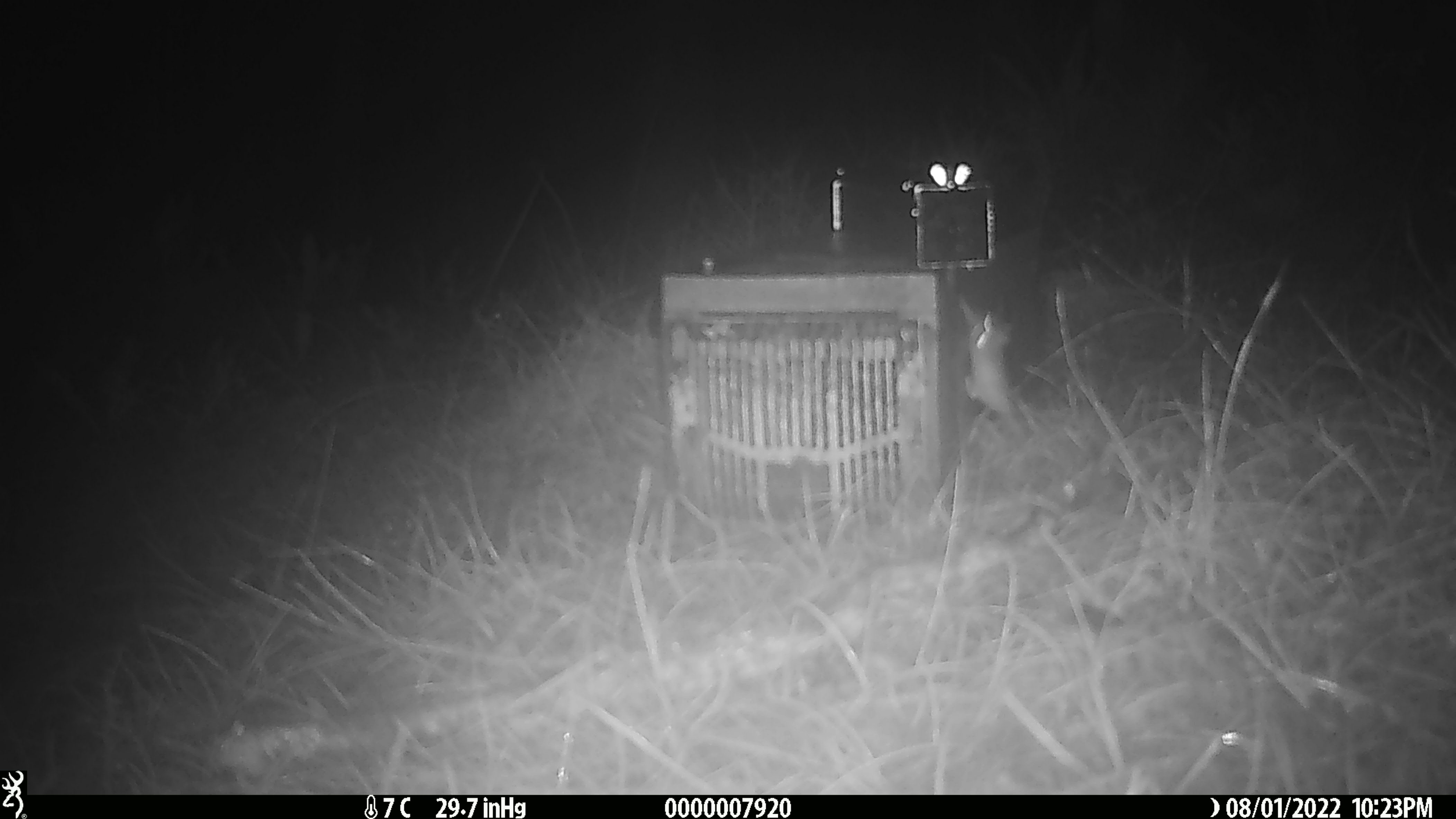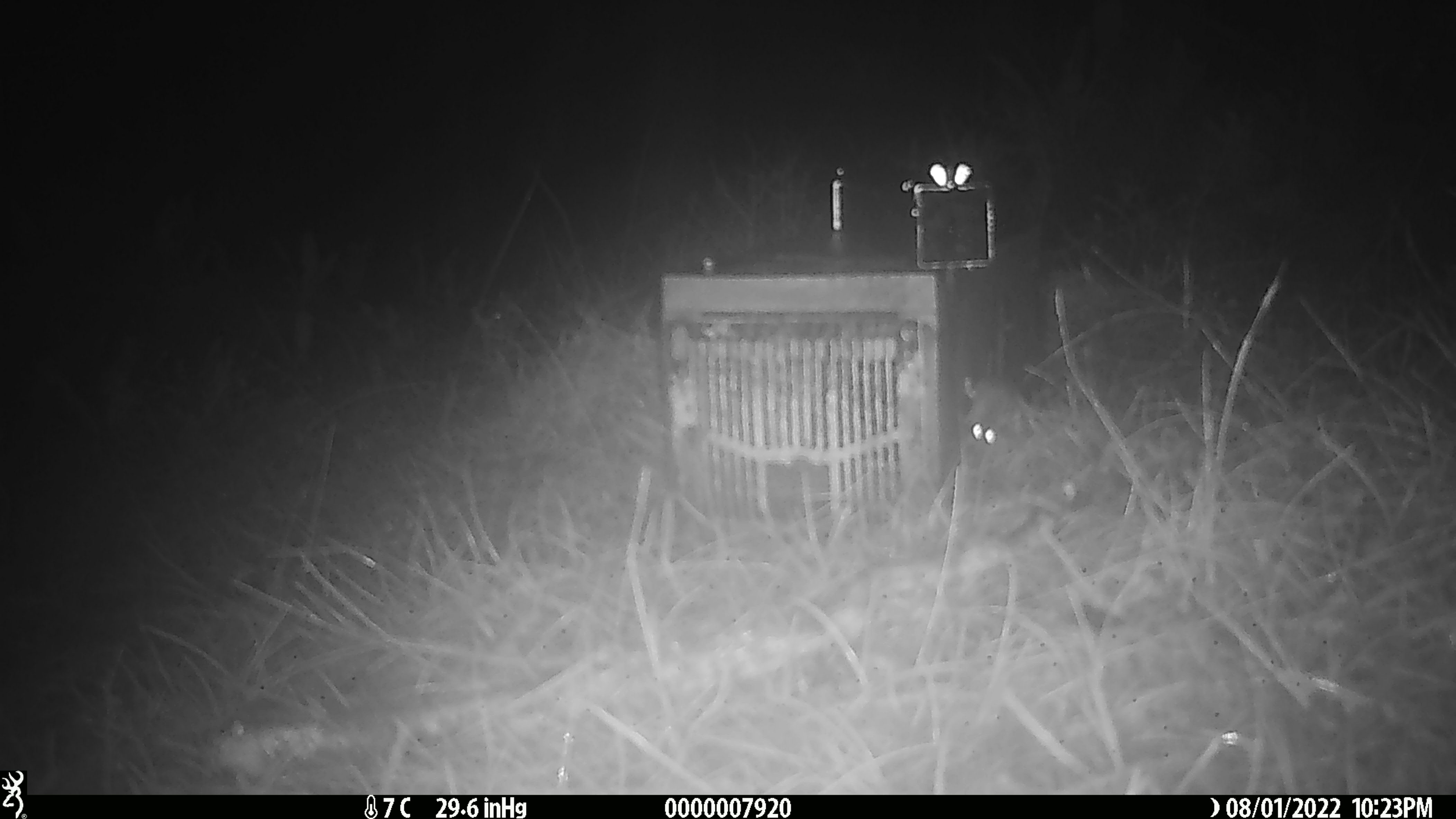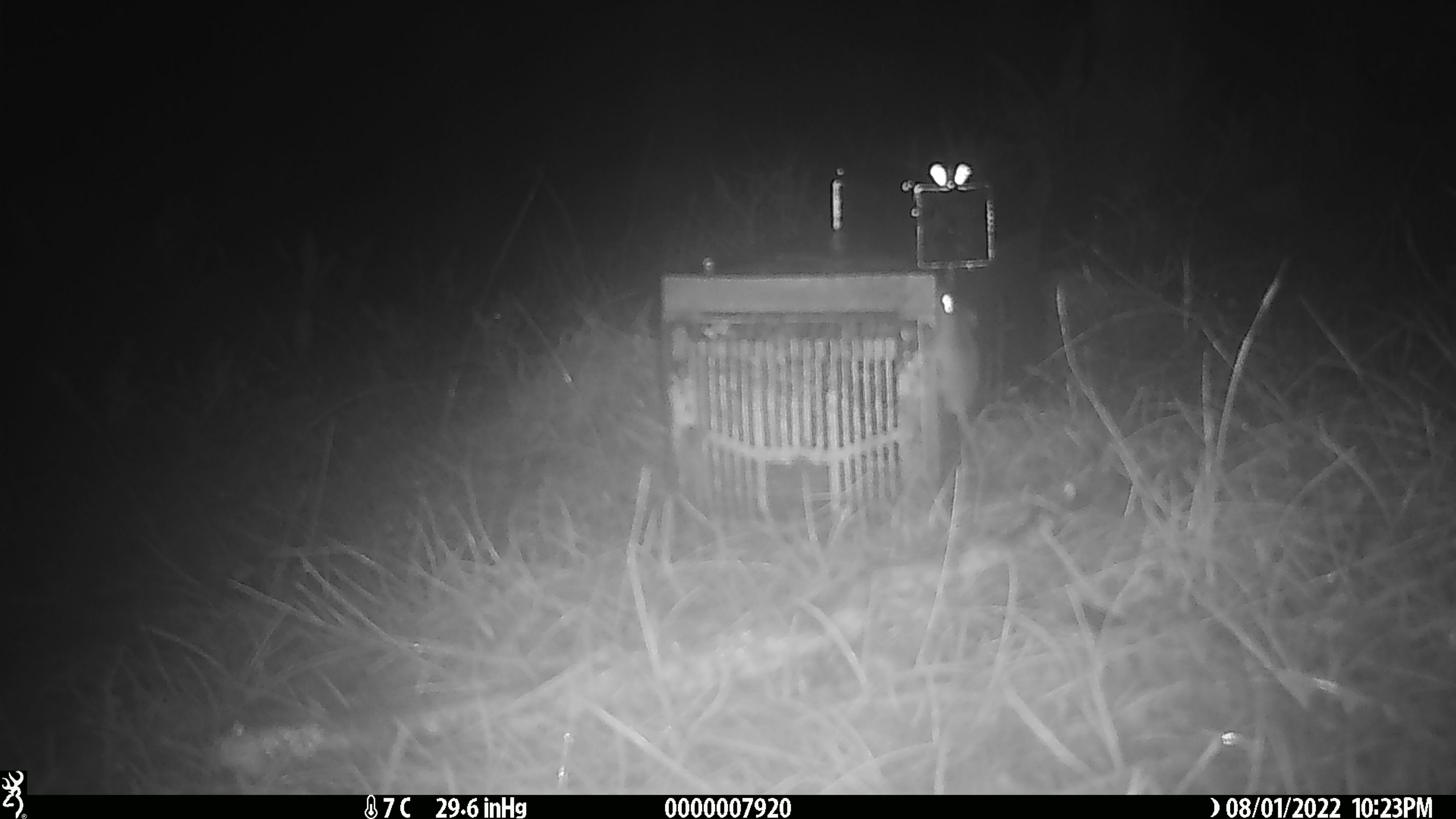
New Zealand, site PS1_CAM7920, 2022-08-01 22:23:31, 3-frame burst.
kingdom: Animalia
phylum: Chordata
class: Mammalia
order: Rodentia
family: Muridae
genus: Mus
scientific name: Mus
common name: mouse